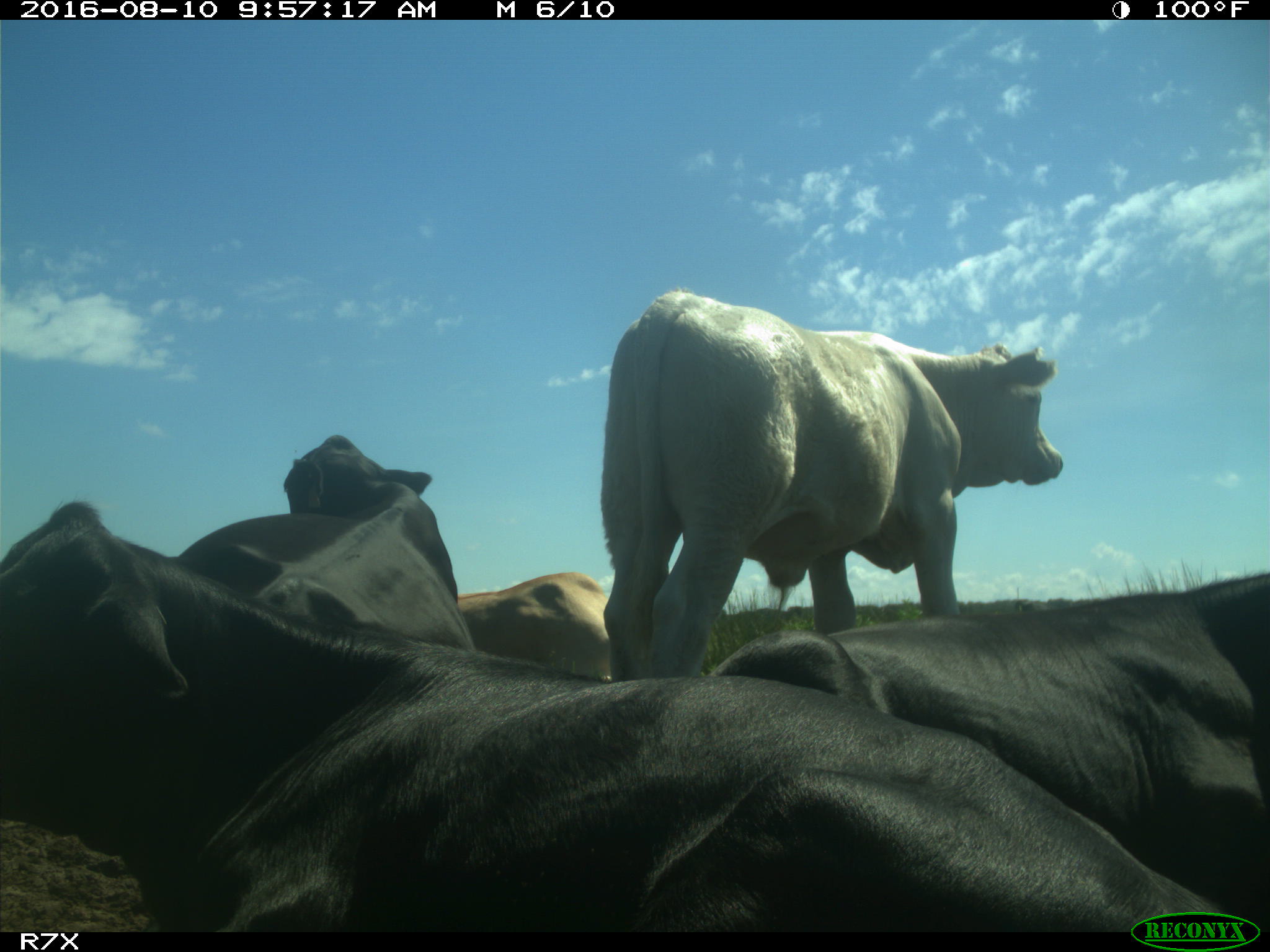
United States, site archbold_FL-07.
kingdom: Animalia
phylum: Chordata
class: Mammalia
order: Artiodactyla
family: Bovidae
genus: Bos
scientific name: Bos taurus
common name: domestic cow